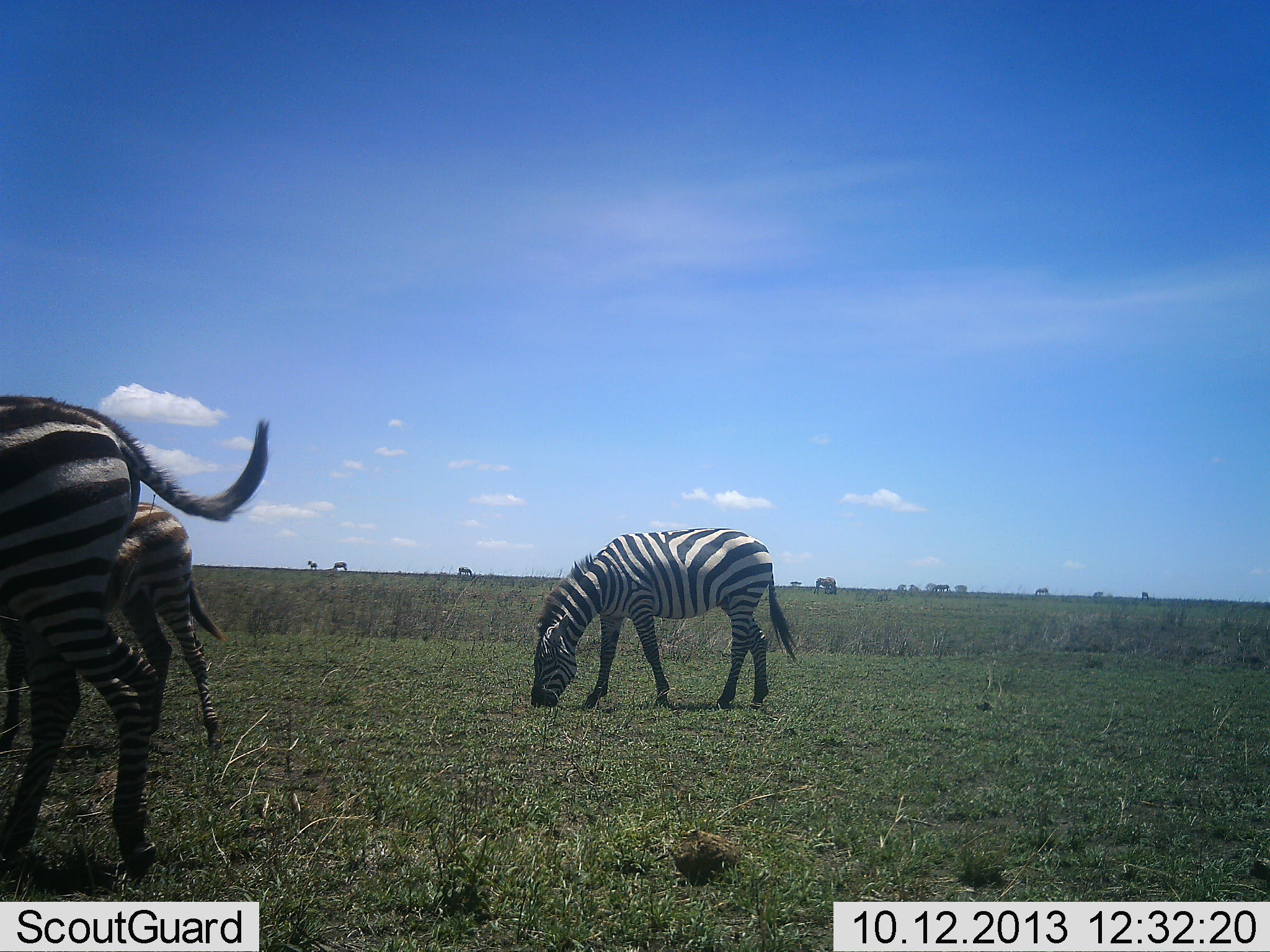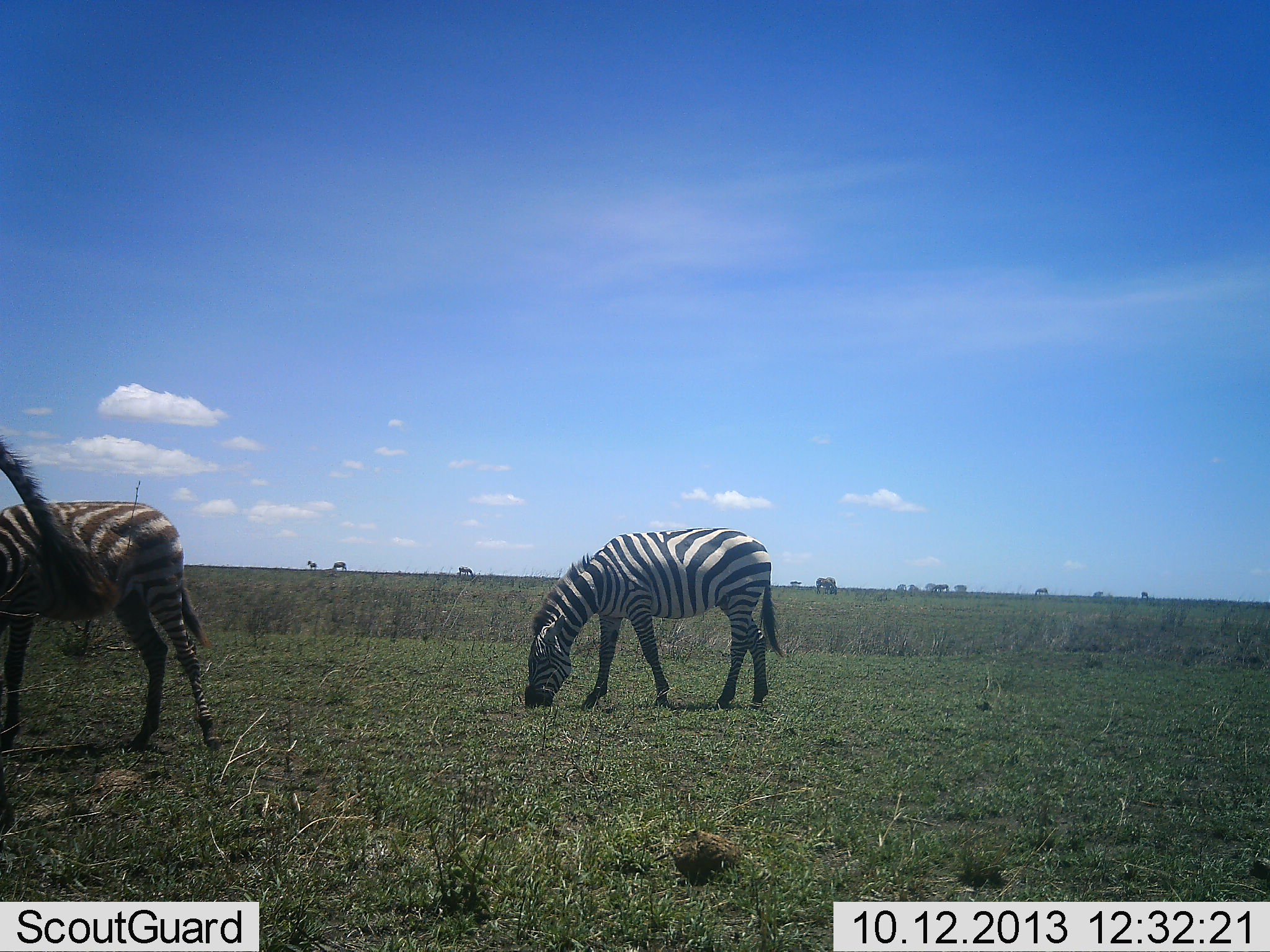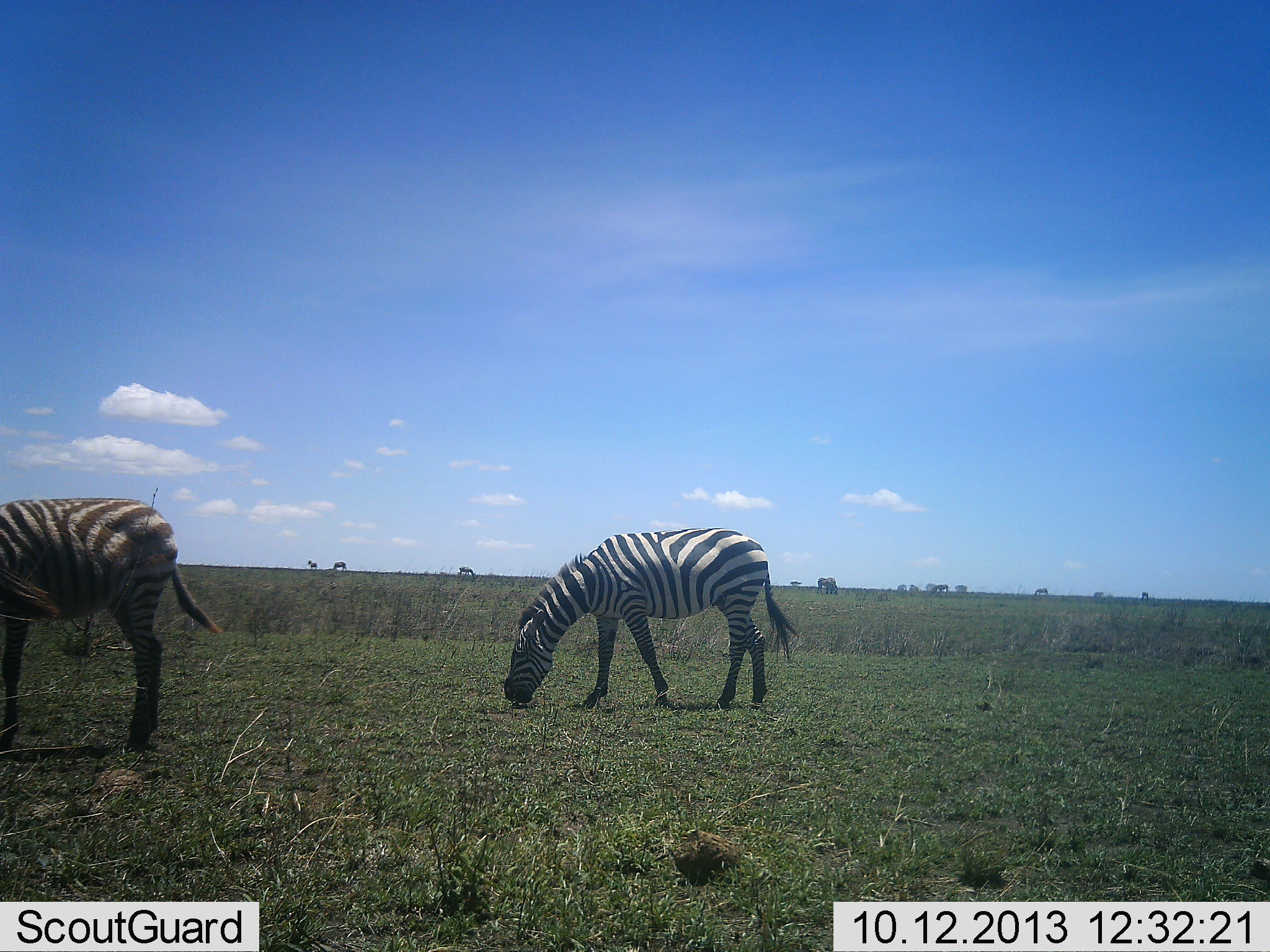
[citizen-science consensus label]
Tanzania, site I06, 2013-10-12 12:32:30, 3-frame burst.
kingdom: Animalia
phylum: Chordata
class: Mammalia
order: Perissodactyla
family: Equidae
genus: Equus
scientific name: Equus quagga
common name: plains zebra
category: zebra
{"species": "zebra (plains zebra) (Equus quagga)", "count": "3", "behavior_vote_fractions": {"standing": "29%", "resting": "4%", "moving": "25%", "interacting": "0%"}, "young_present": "12%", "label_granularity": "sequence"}